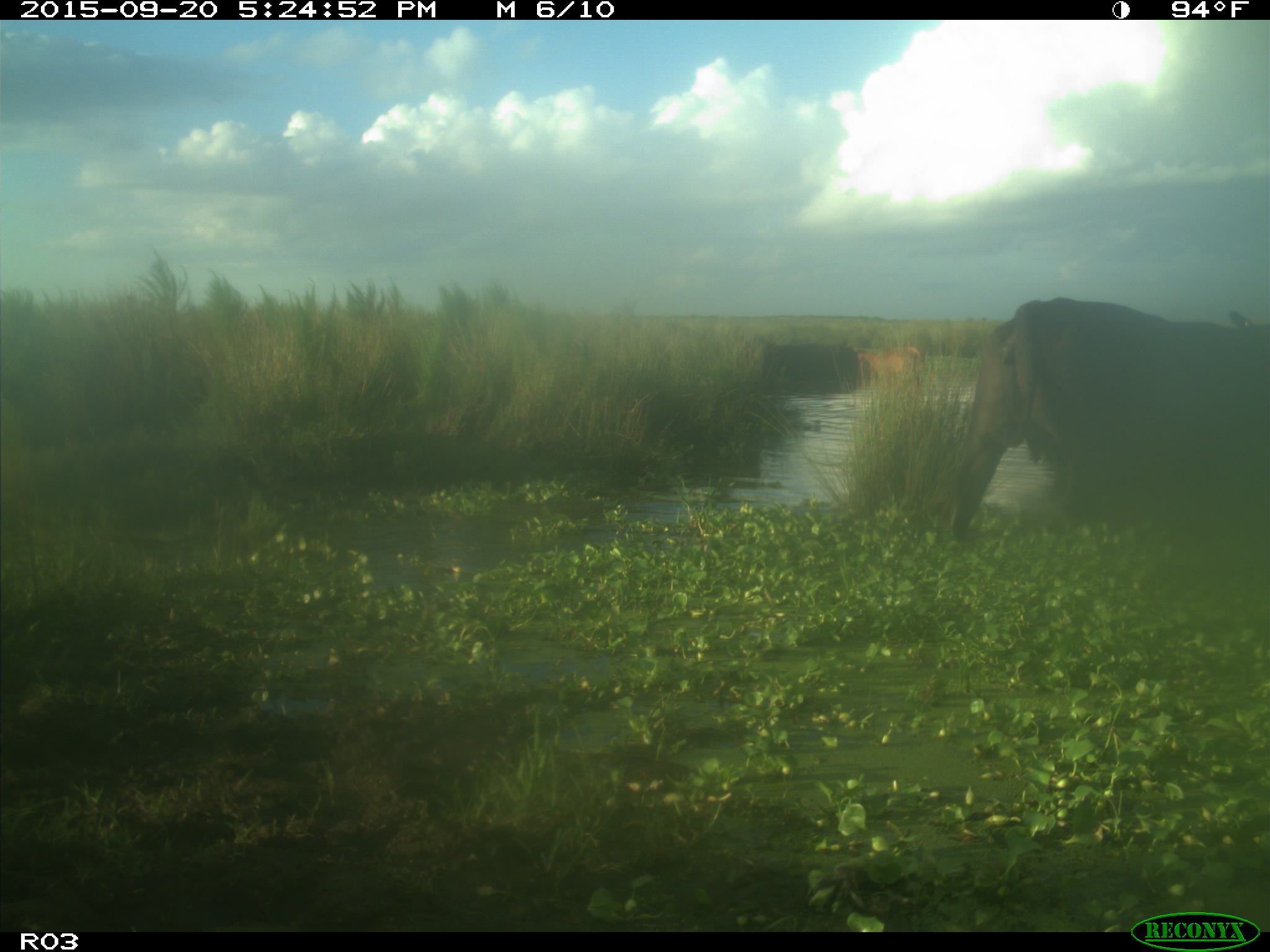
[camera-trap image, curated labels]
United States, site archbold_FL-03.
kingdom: Animalia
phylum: Chordata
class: Mammalia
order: Artiodactyla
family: Bovidae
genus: Bos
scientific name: Bos taurus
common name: domestic cow